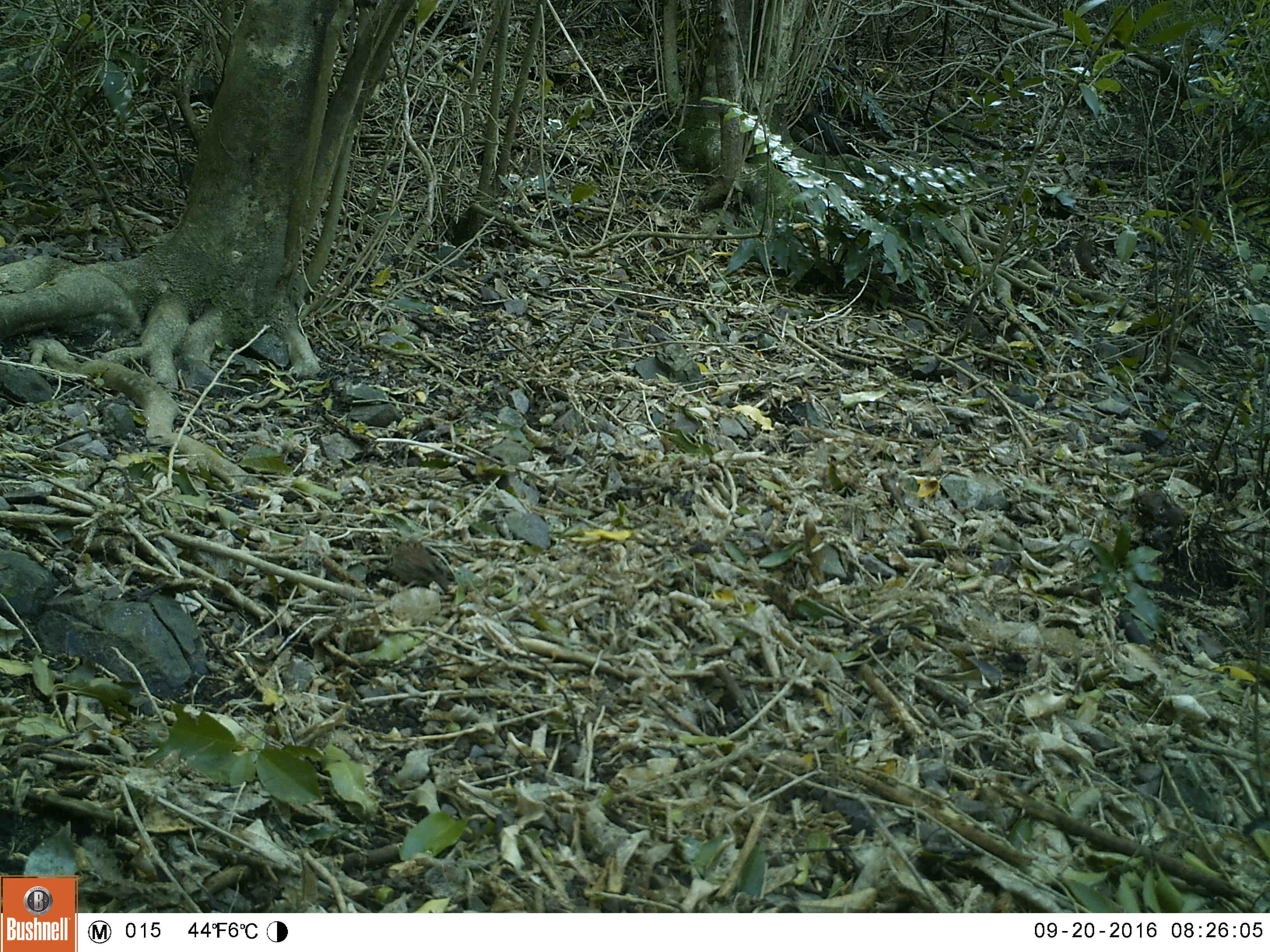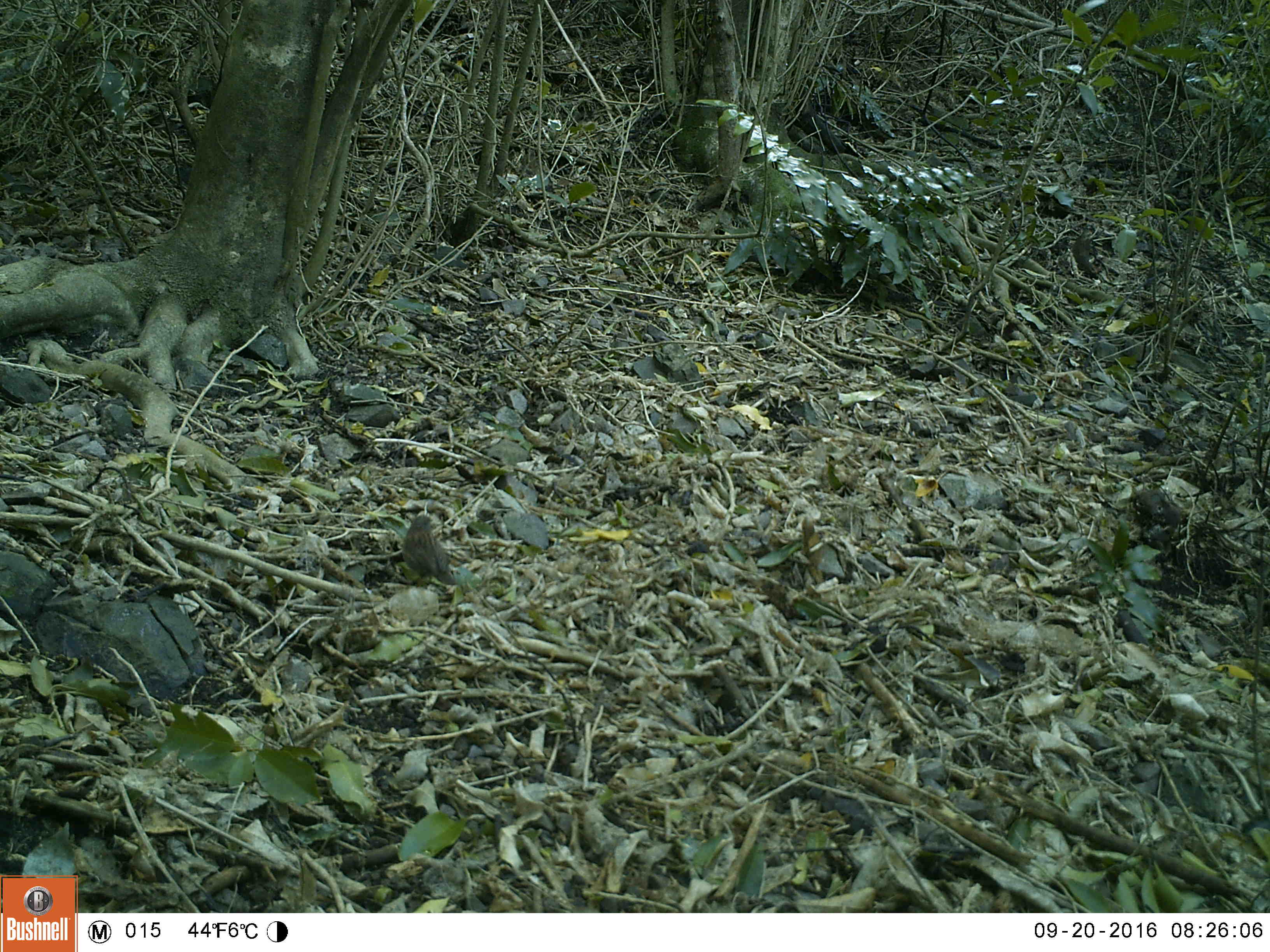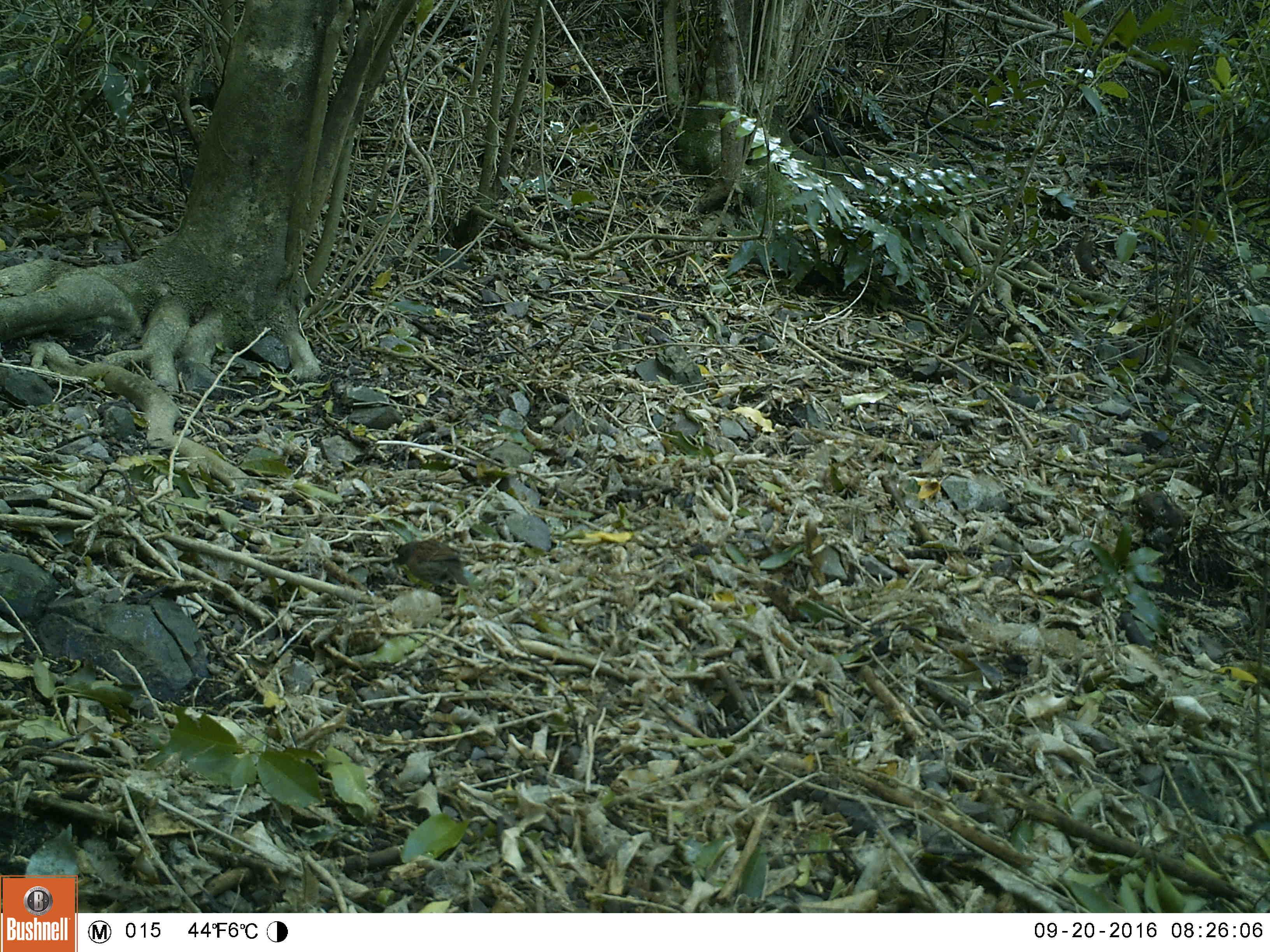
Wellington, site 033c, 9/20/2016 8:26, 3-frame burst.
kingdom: Animalia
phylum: Chordata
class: Aves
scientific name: Aves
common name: bird